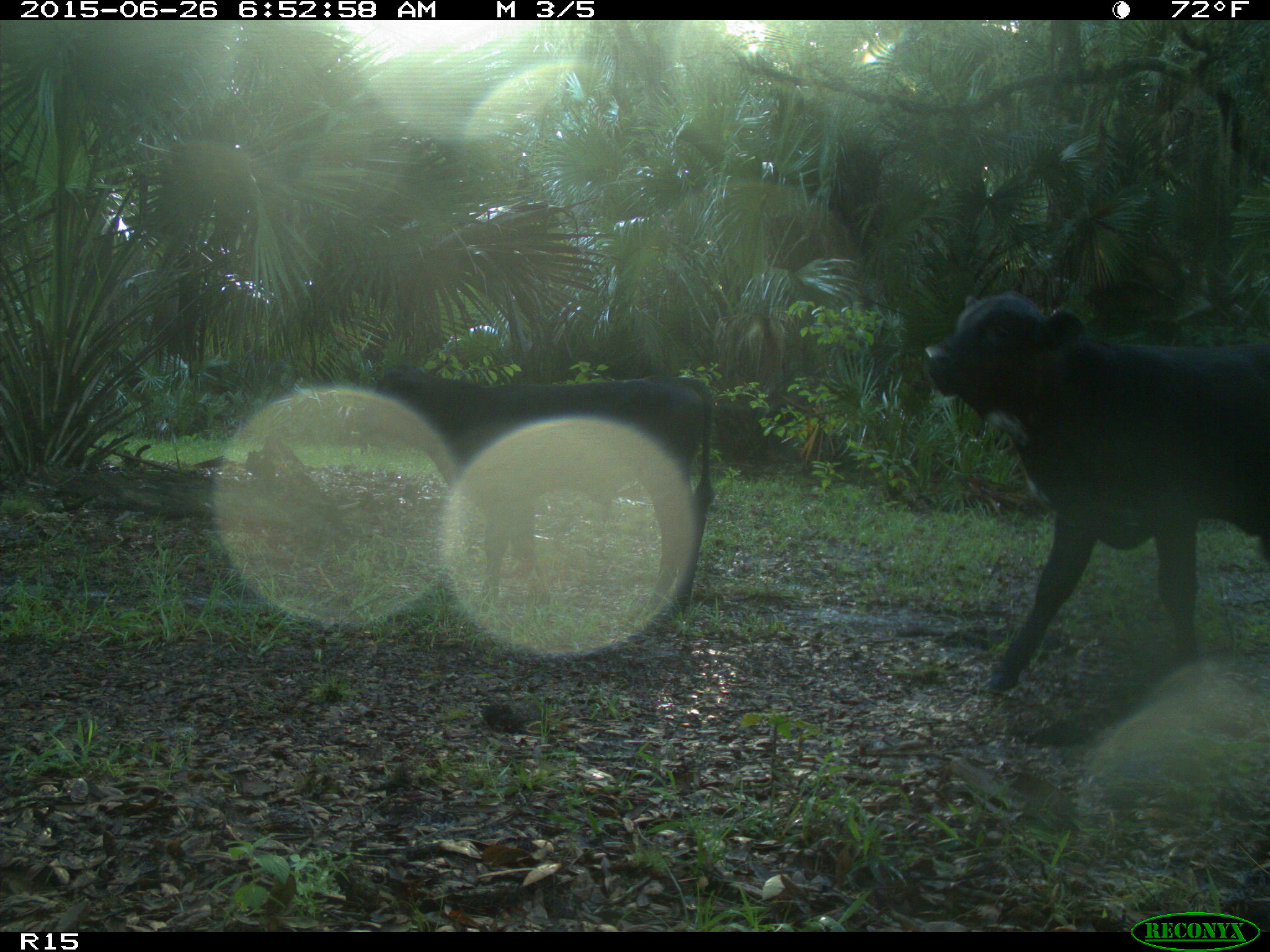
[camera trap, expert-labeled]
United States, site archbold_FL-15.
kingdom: Animalia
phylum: Chordata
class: Mammalia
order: Artiodactyla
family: Bovidae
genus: Bos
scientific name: Bos taurus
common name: domestic cow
Bos taurus (domestic cow).